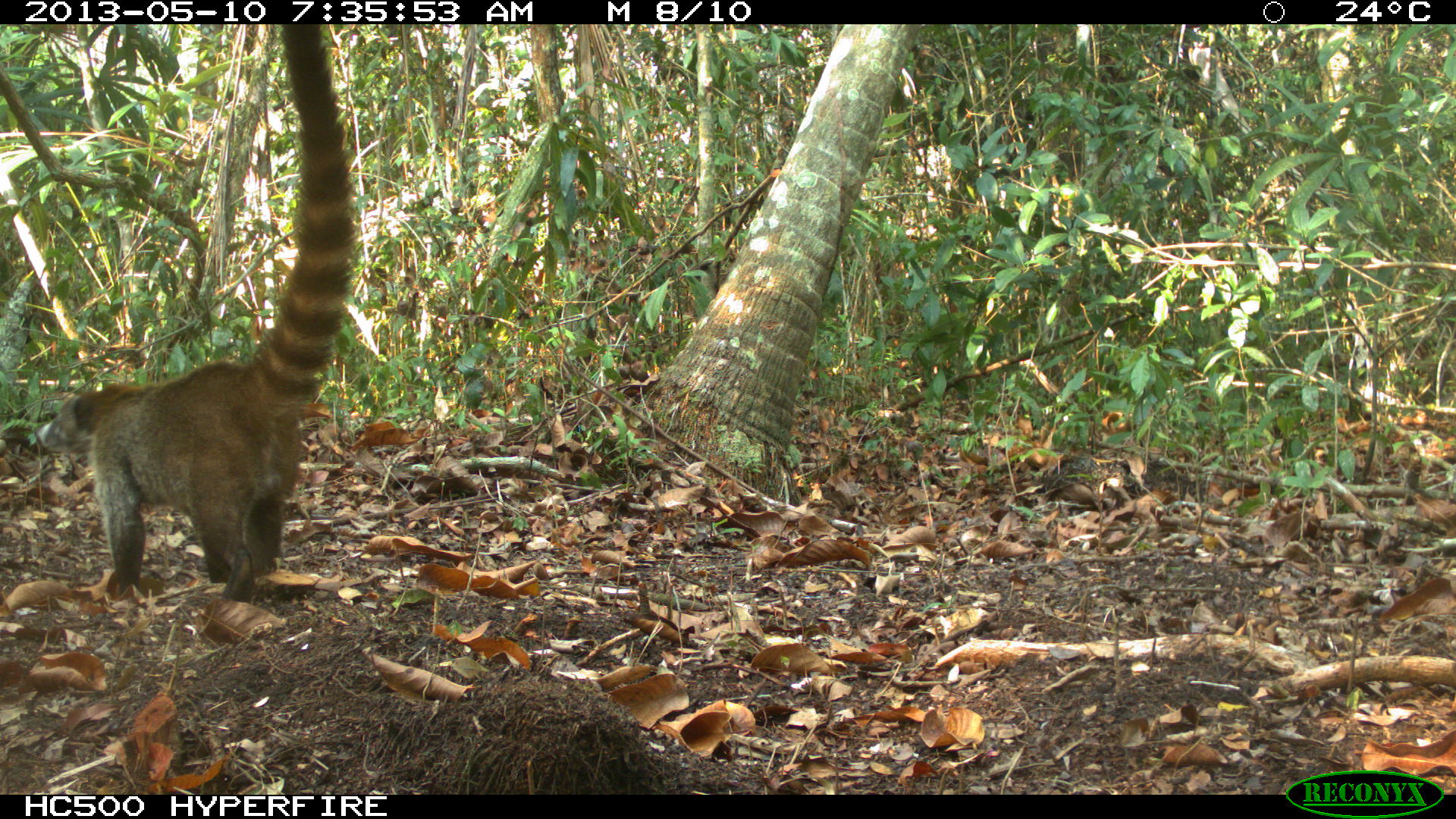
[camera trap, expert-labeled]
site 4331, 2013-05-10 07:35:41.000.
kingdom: Animalia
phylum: Chordata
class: Mammalia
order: Carnivora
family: Procyonidae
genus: Nasua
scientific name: Nasua narica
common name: white-nosed coati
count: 1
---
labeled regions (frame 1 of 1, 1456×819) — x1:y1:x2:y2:
nasua narica: 29:24:359:602